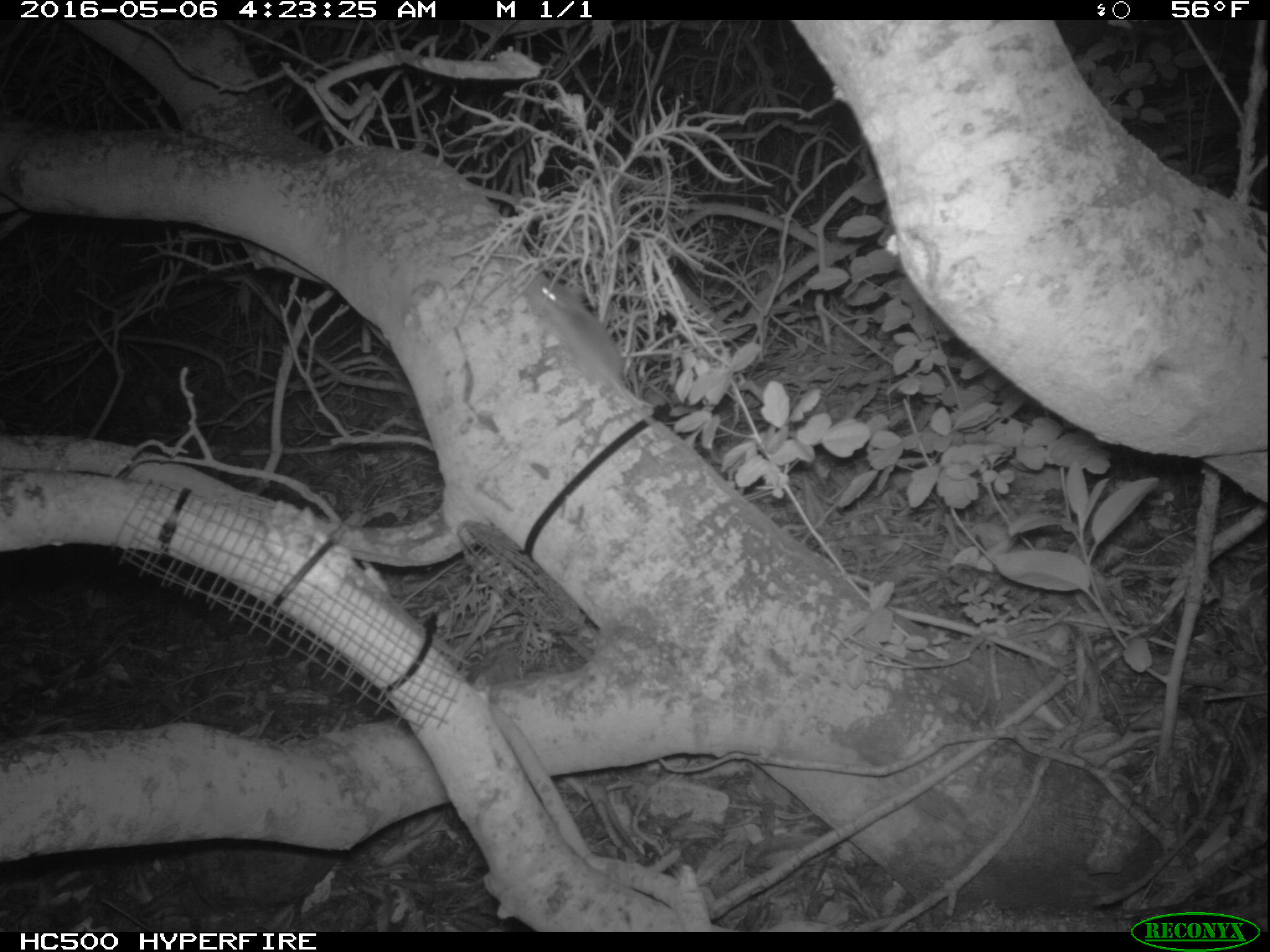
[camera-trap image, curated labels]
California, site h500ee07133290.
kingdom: Animalia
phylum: Chordata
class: Mammalia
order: Rodentia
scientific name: Rodentia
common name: rodent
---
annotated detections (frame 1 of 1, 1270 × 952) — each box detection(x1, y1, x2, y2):
rodent: detection(525, 276, 648, 408)